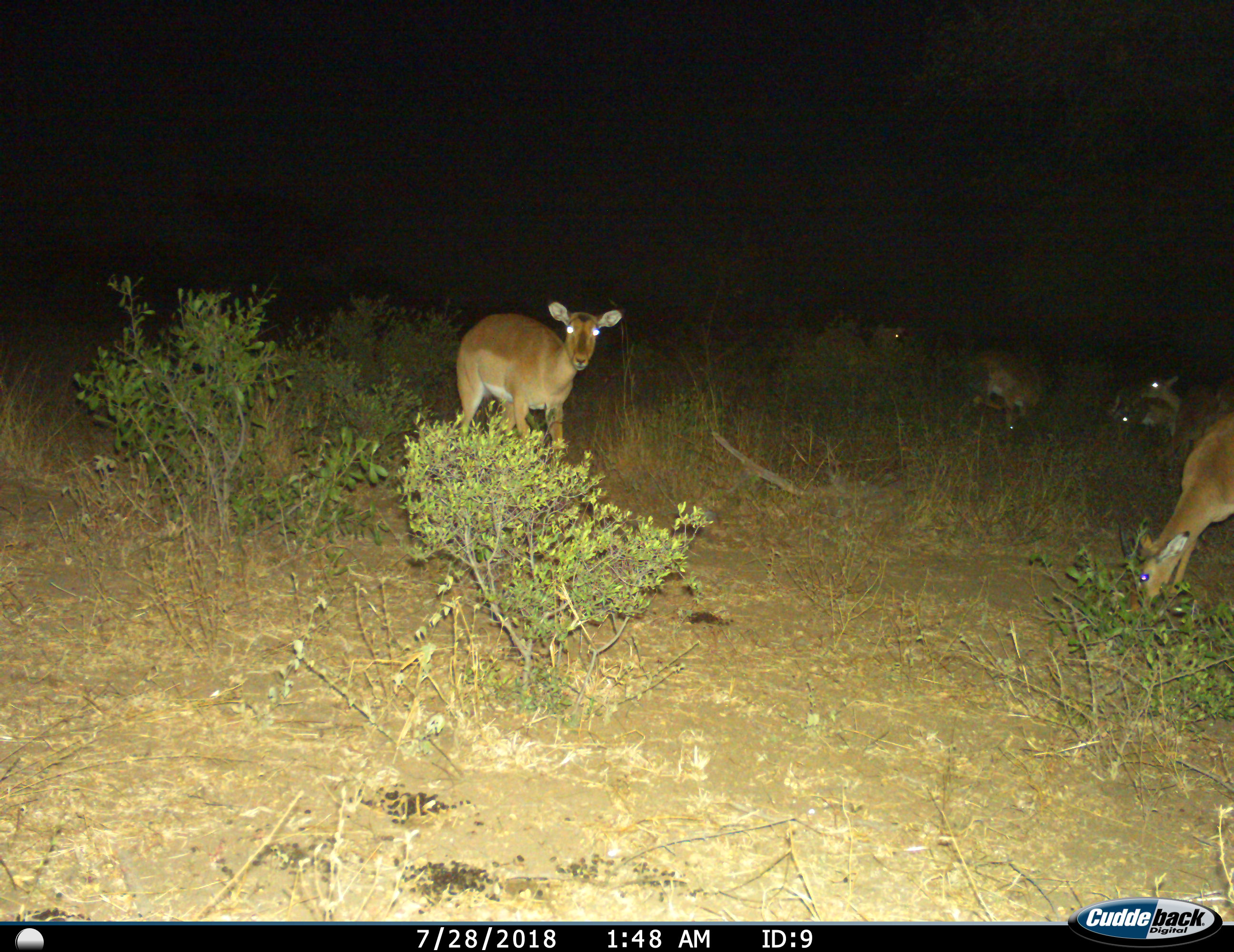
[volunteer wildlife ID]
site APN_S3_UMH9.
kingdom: Animalia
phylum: Chordata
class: Mammalia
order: Artiodactyla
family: Bovidae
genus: Aepyceros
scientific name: Aepyceros melampus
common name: impala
Impala (Aepyceros melampus), count 6. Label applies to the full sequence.